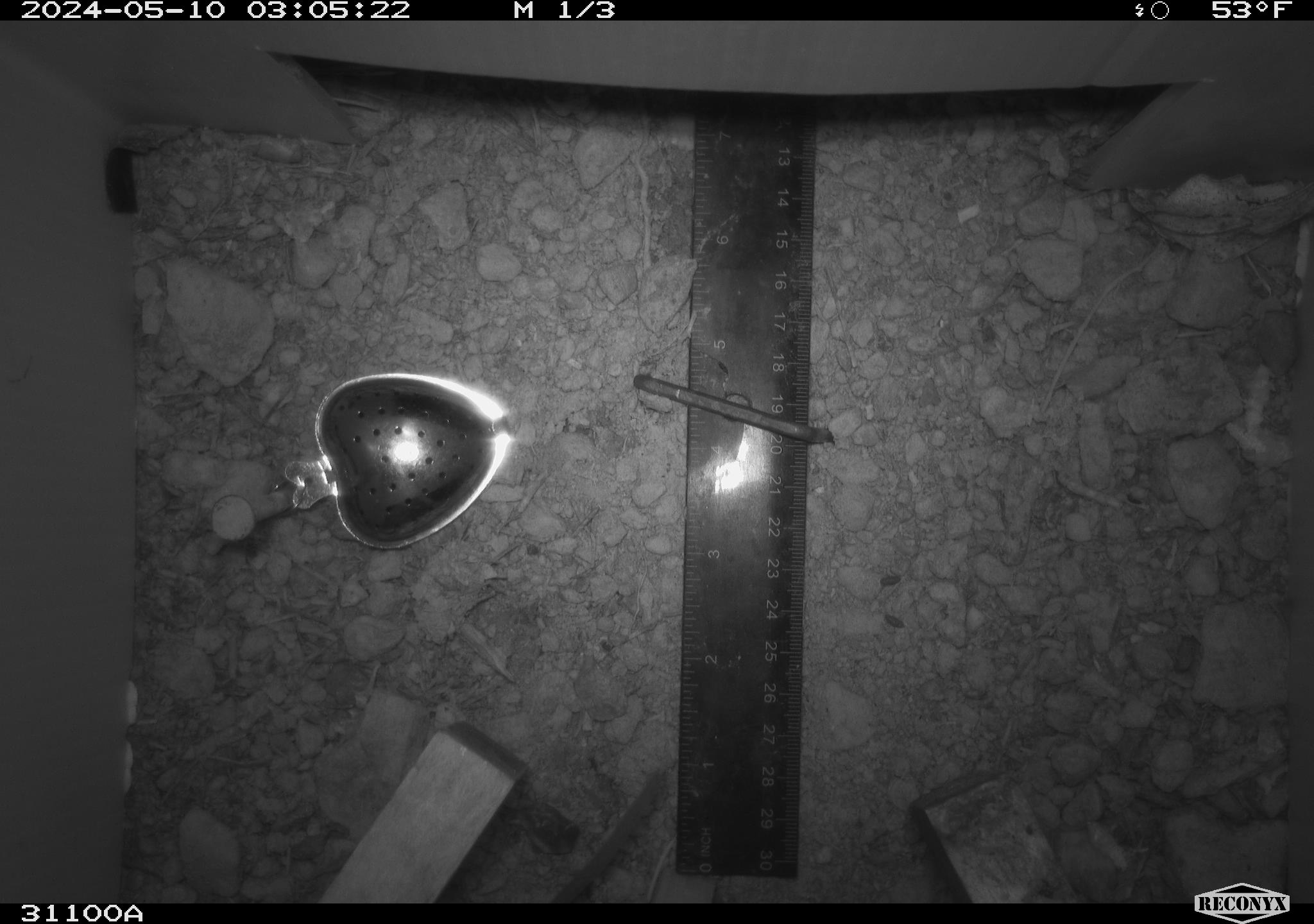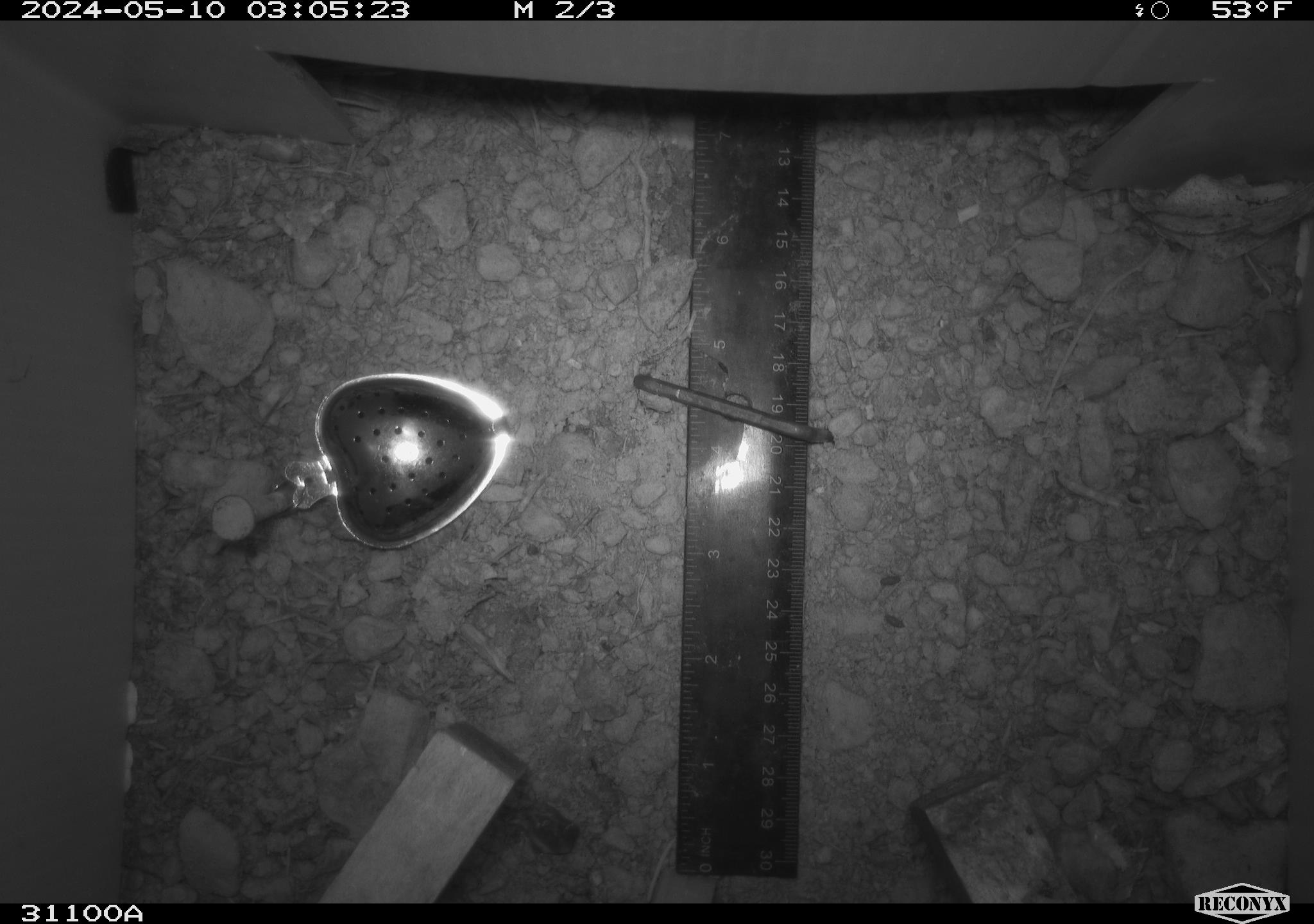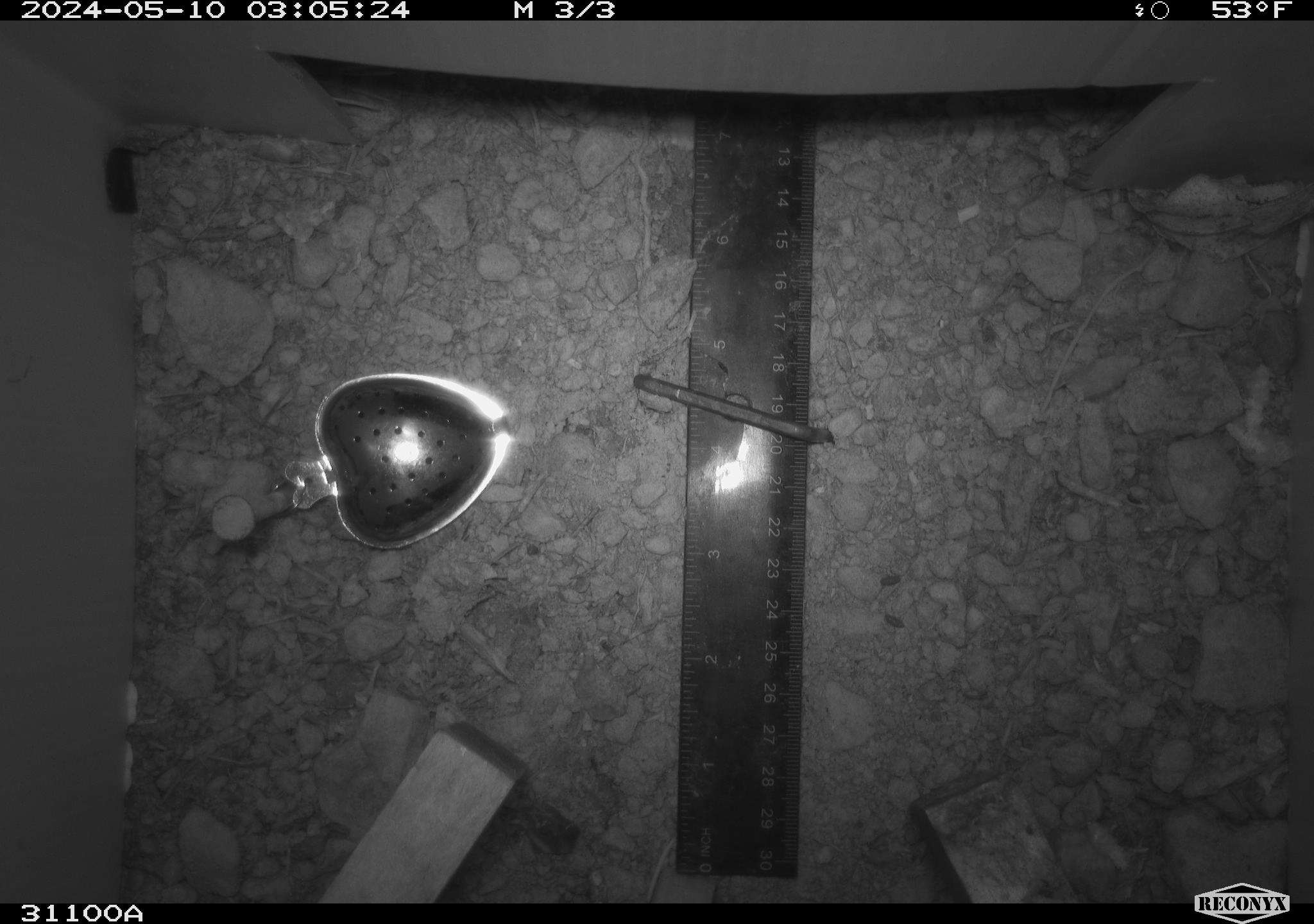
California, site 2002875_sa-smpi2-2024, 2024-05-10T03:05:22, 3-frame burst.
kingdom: Animalia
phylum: Chordata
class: Mammalia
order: Rodentia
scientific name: Rodentia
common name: rodent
Rodent (Rodentia).